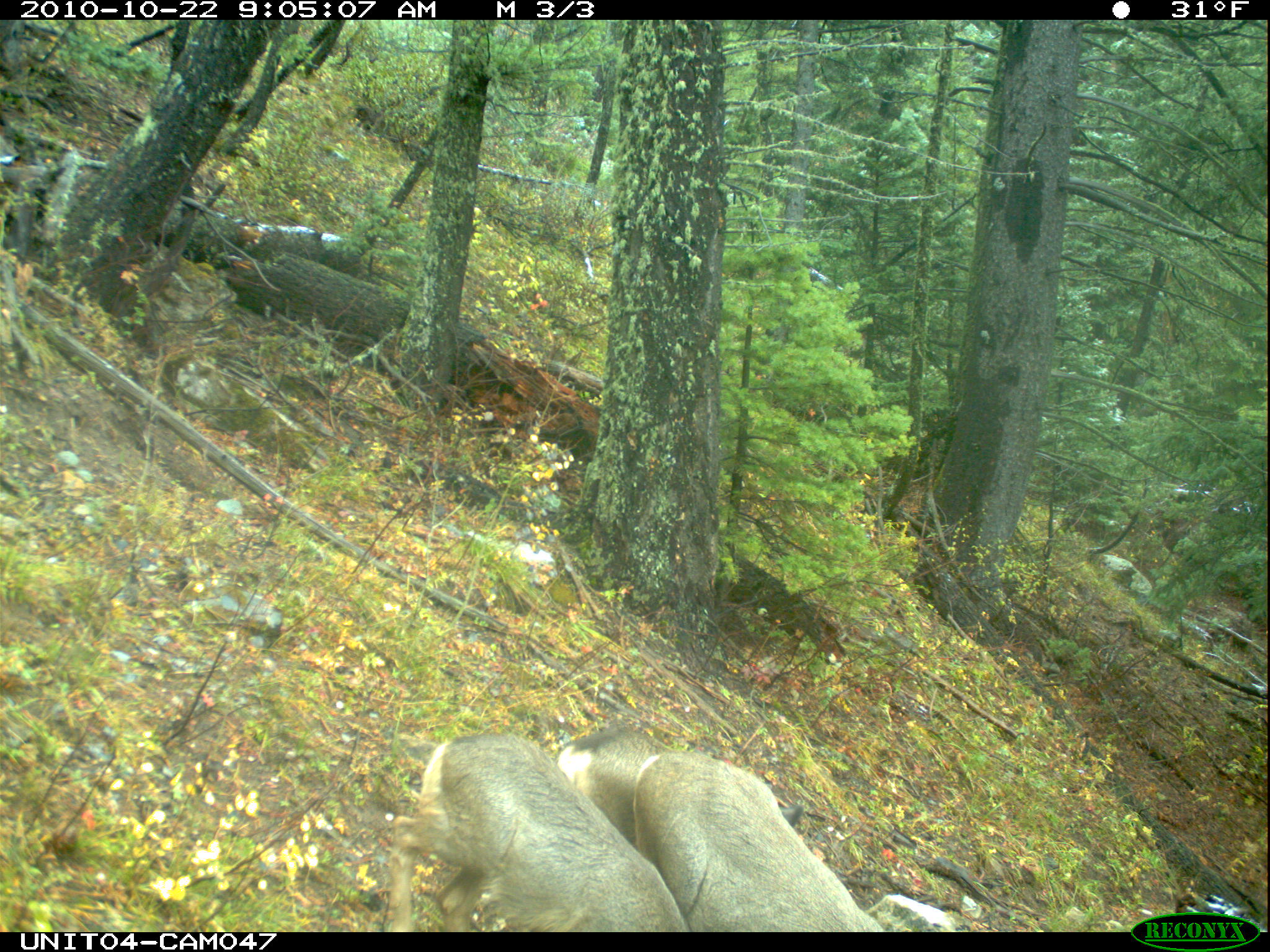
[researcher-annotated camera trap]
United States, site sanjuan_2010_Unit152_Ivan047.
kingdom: Animalia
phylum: Chordata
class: Mammalia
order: Artiodactyla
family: Cervidae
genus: Odocoileus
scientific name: Odocoileus hemionus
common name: mule deer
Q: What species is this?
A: Odocoileus hemionus (mule deer).